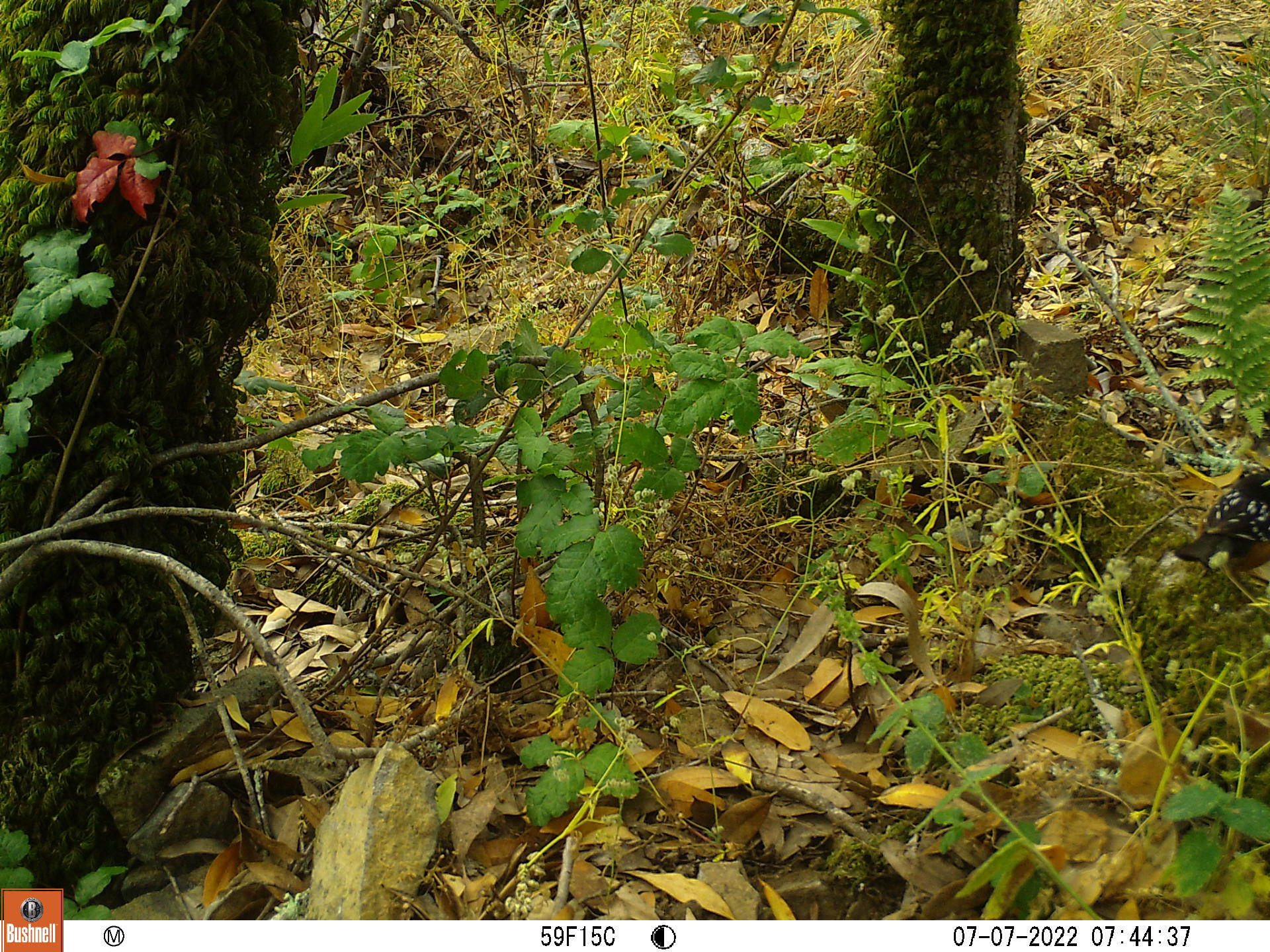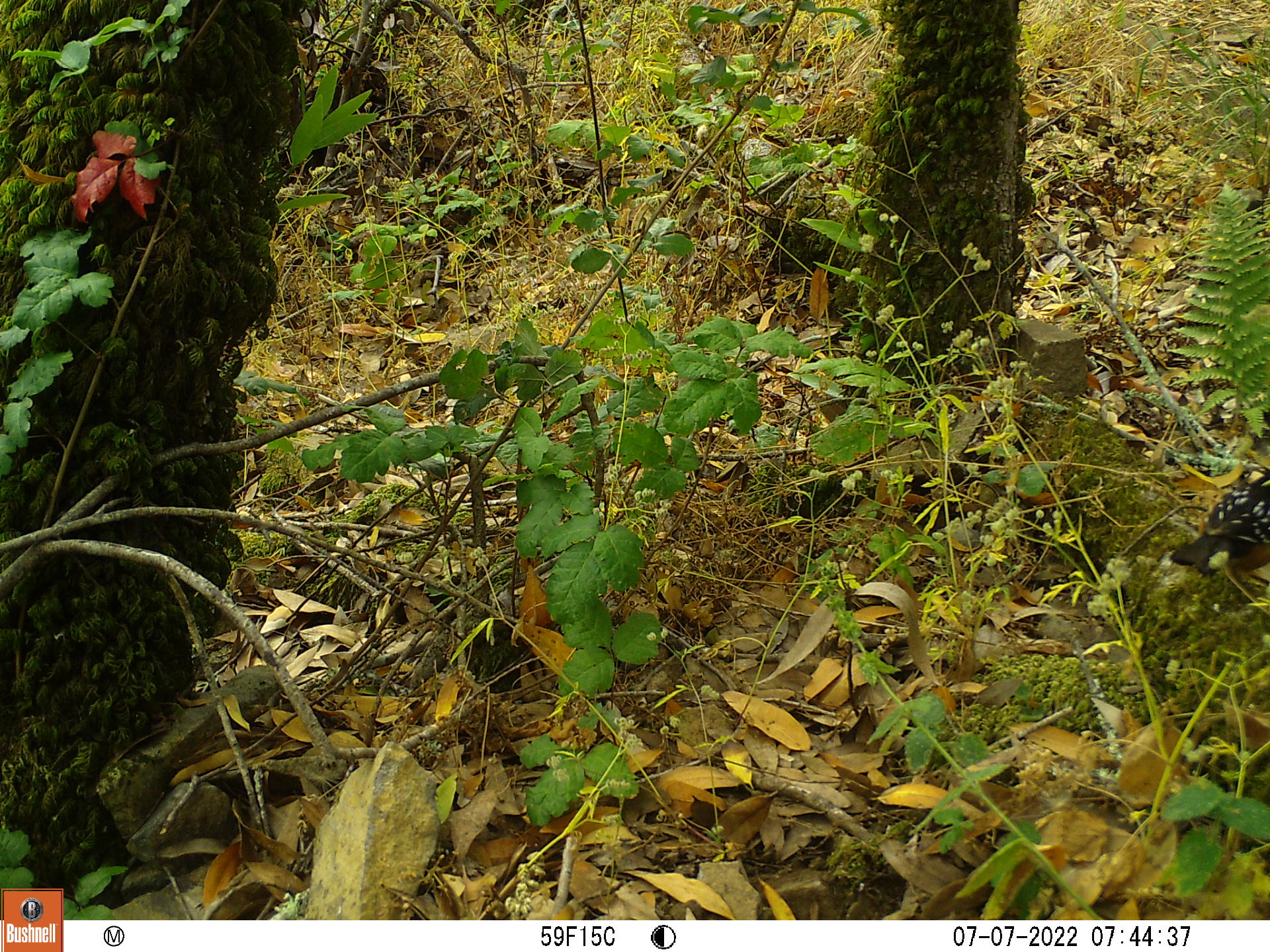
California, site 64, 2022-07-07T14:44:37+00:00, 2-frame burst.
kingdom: Animalia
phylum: Chordata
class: Aves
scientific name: Aves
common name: bird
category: unknown bird